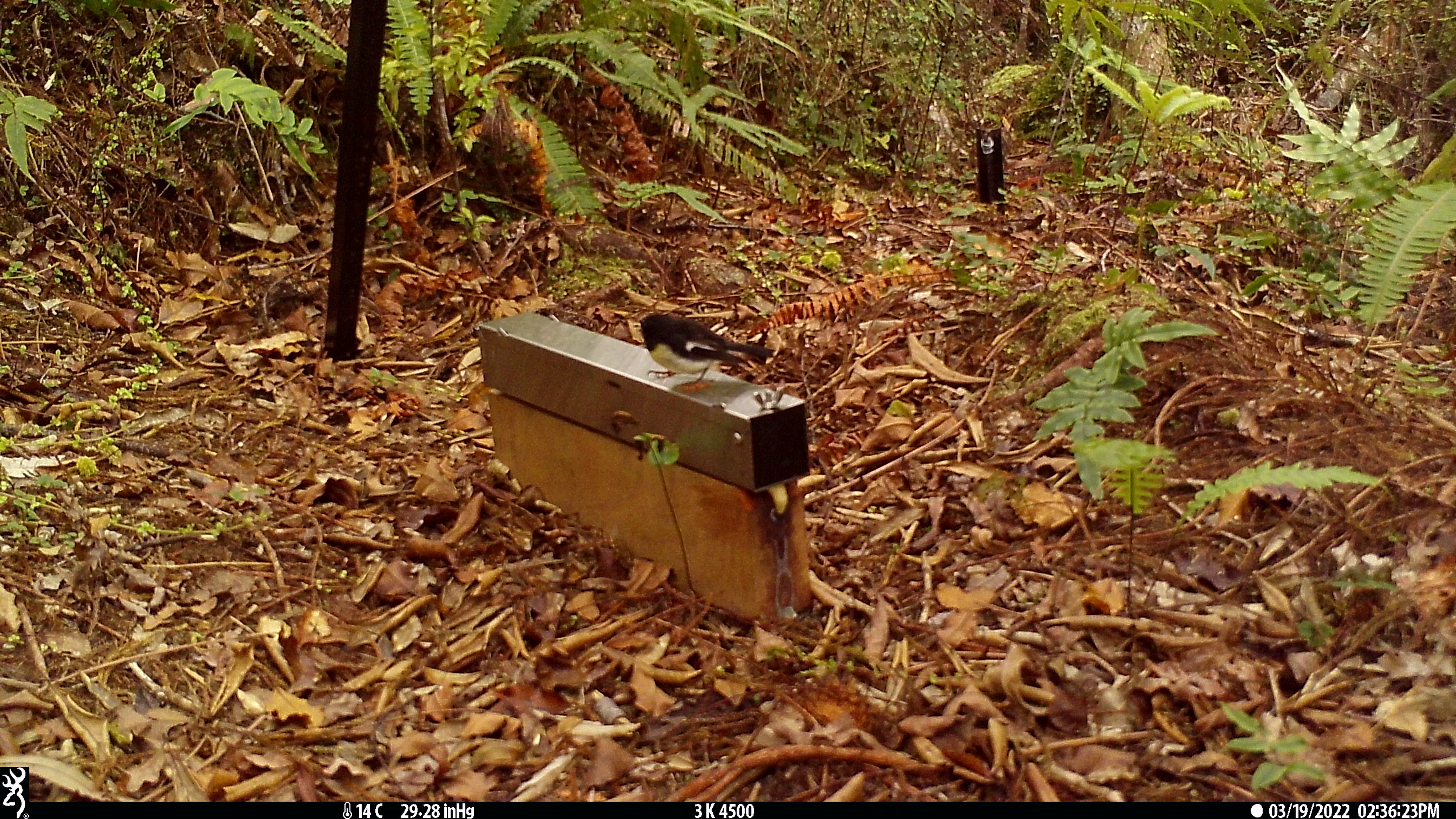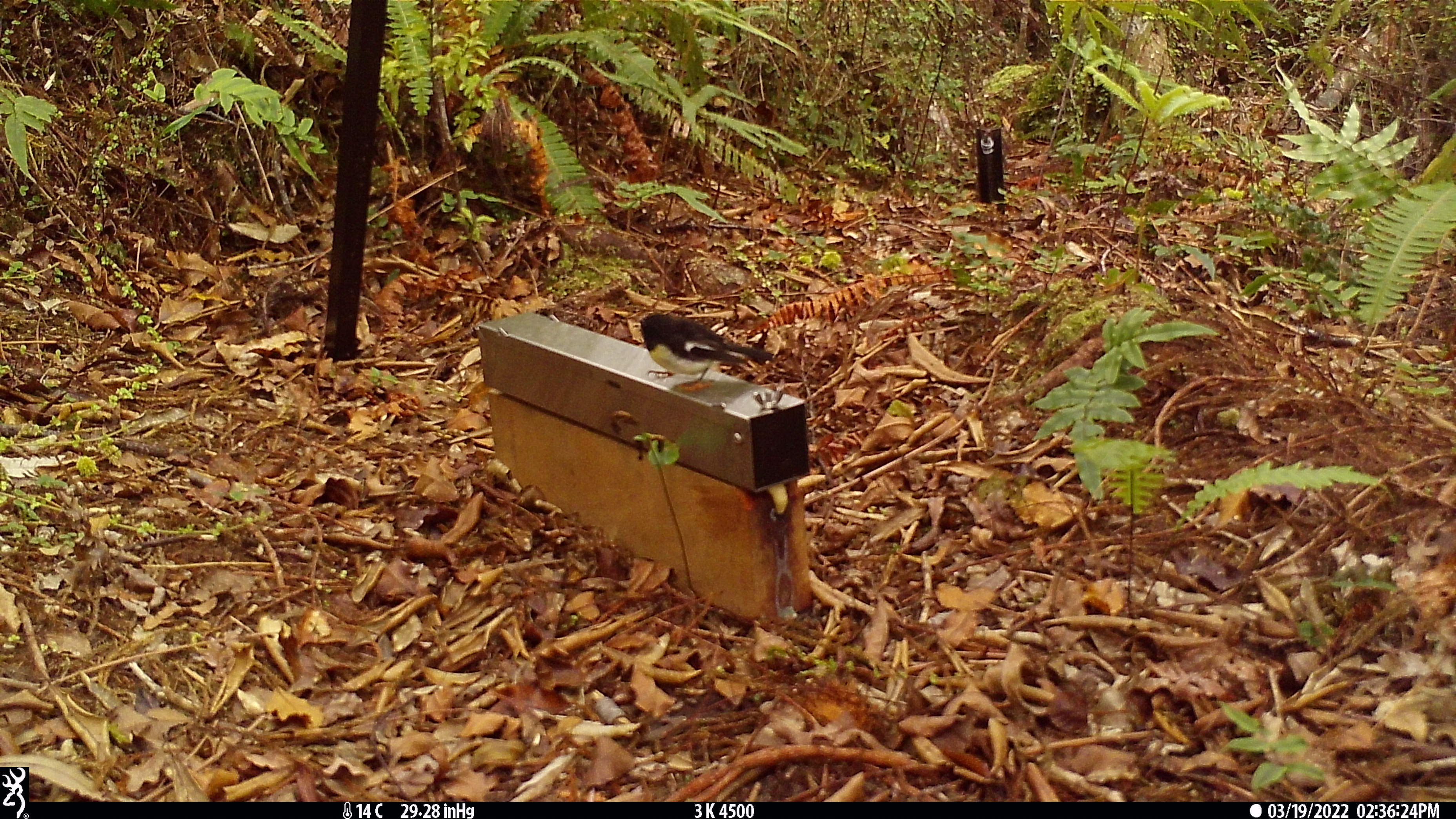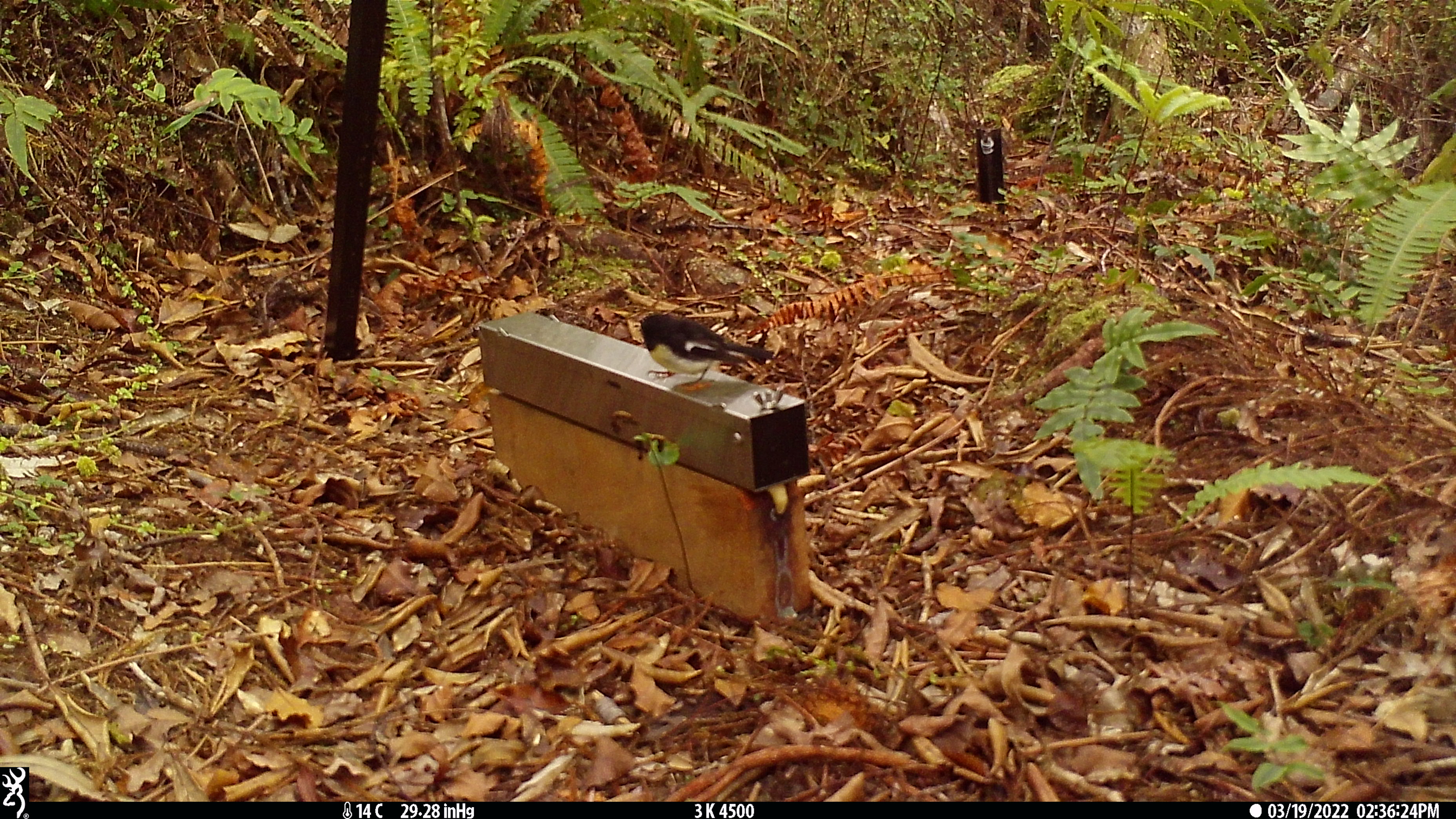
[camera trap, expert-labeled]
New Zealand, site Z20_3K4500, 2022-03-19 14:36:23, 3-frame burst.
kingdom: Animalia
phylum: Chordata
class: Aves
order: Passeriformes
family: Petroicidae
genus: Petroica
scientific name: Petroica macrocephala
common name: tomtit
Tomtit (Petroica macrocephala).